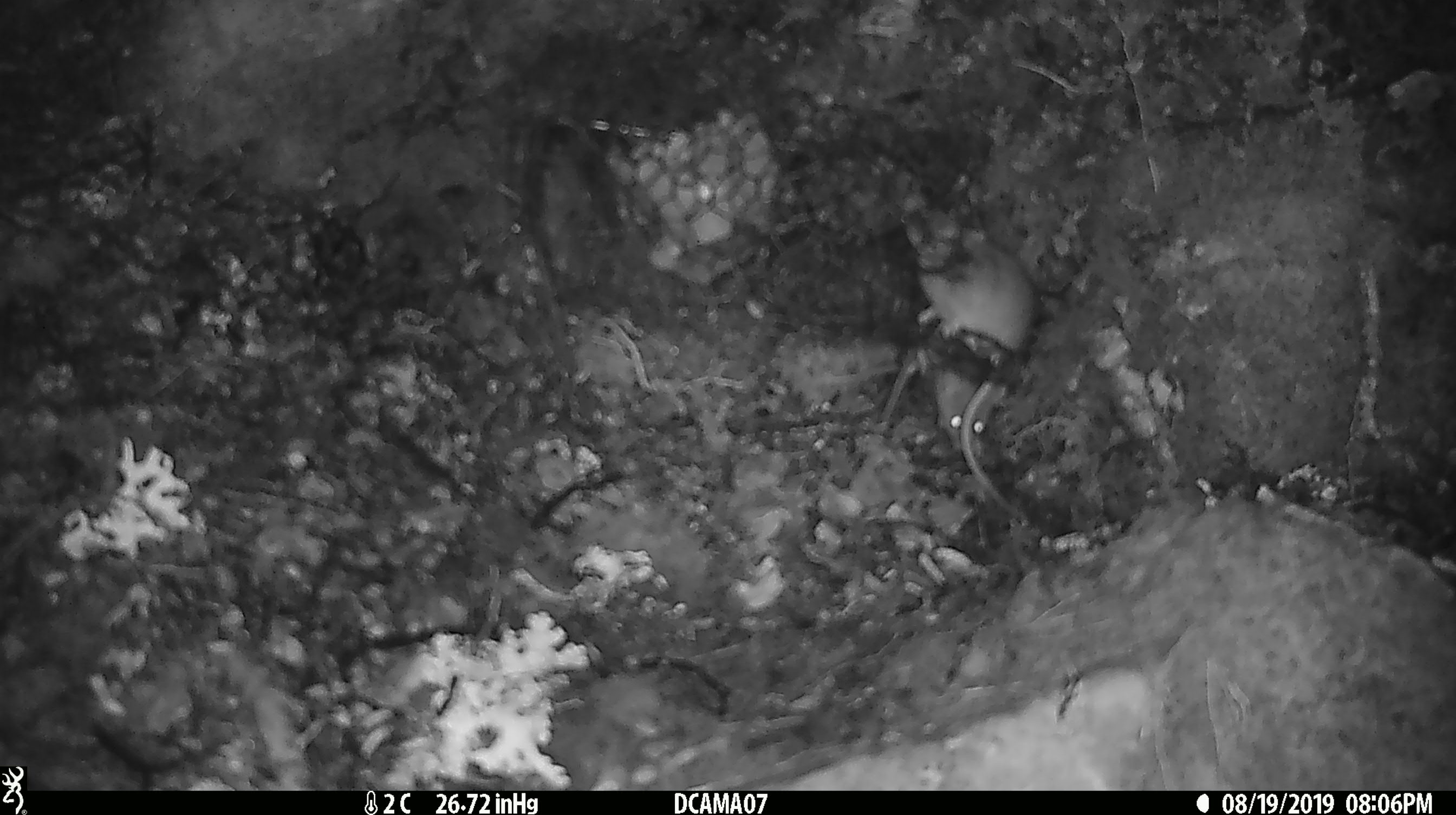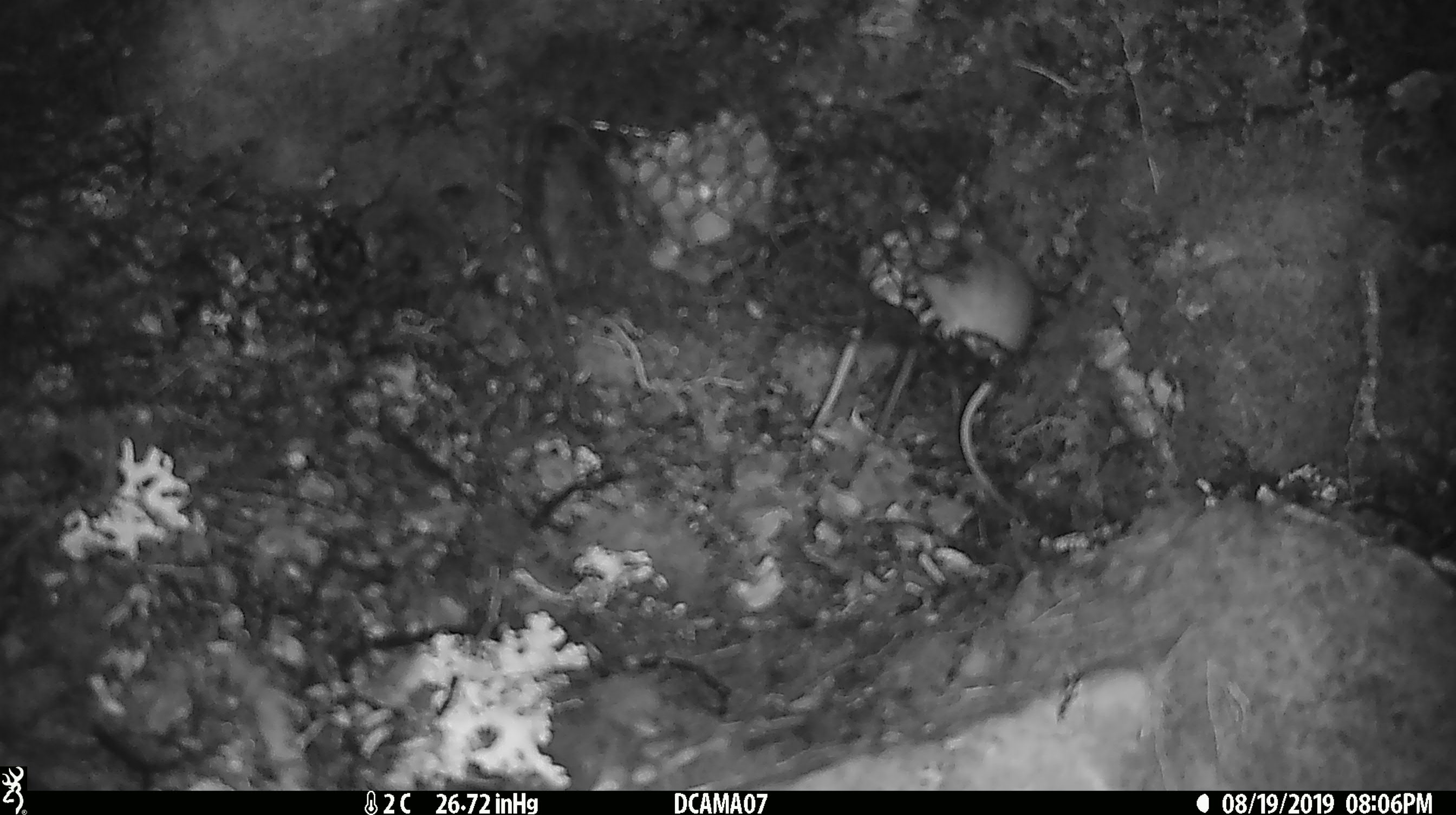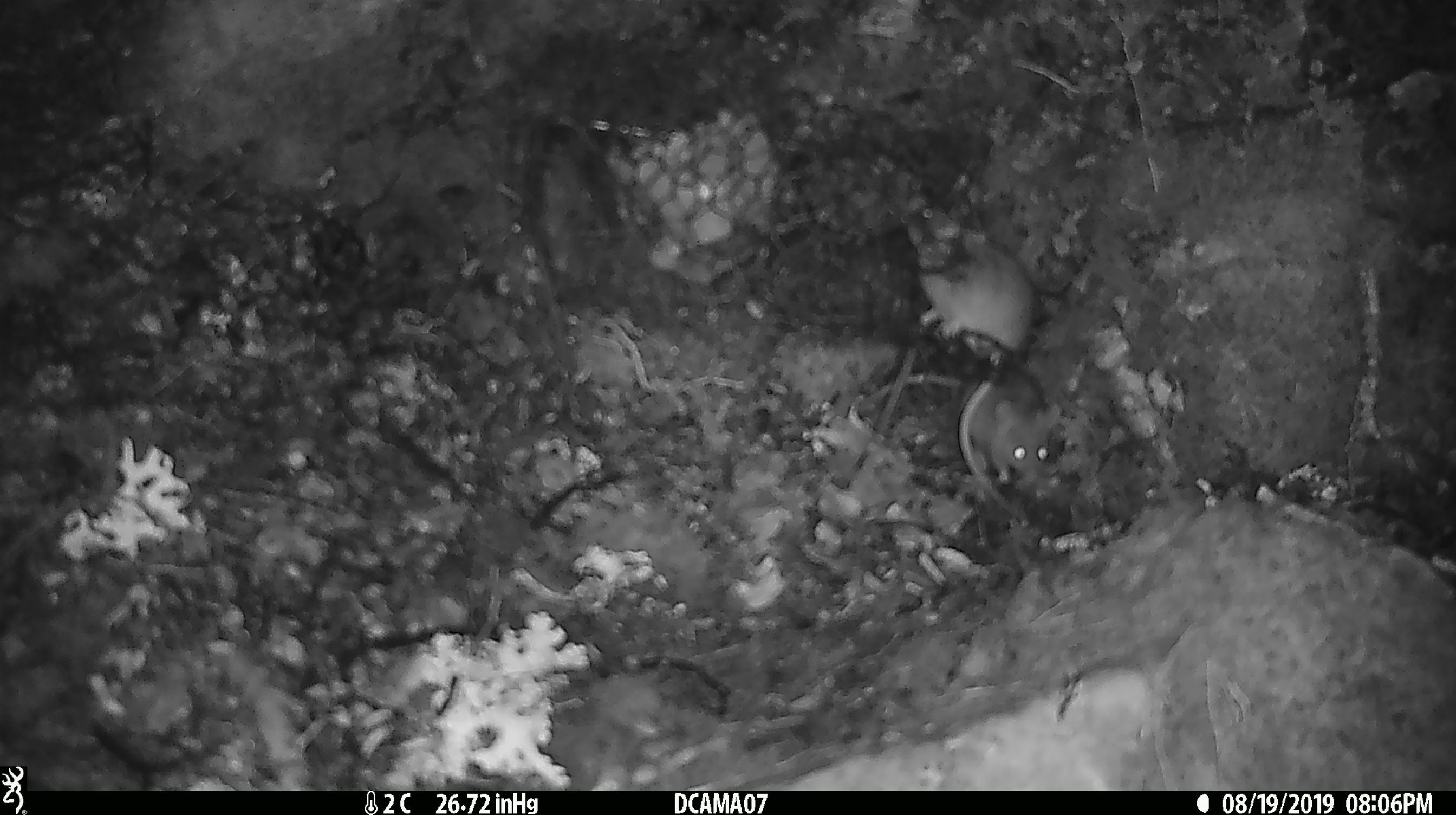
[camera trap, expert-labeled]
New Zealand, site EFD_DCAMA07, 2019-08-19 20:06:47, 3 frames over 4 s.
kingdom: Animalia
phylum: Chordata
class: Mammalia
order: Rodentia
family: Muridae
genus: Mus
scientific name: Mus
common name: mouse